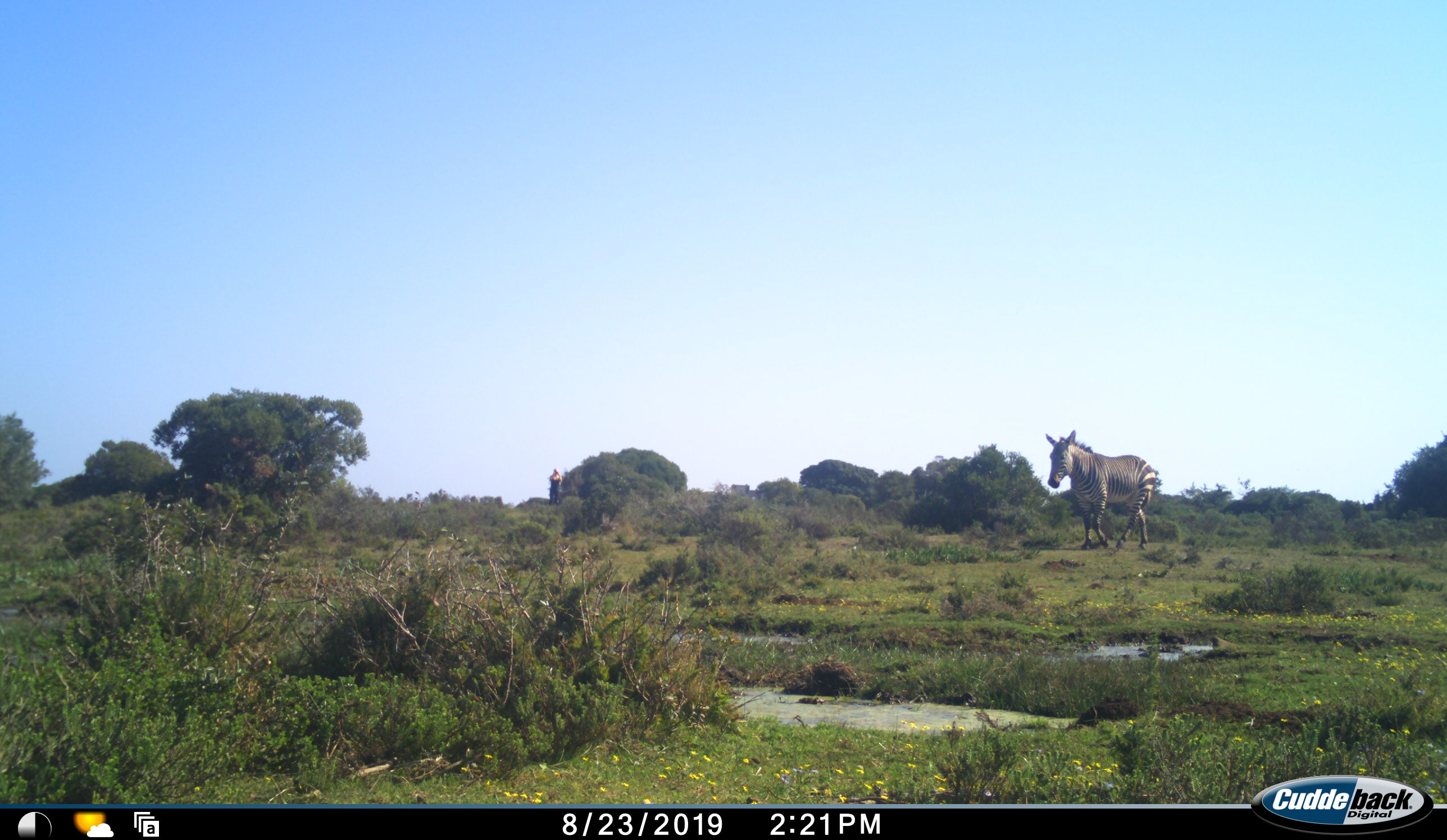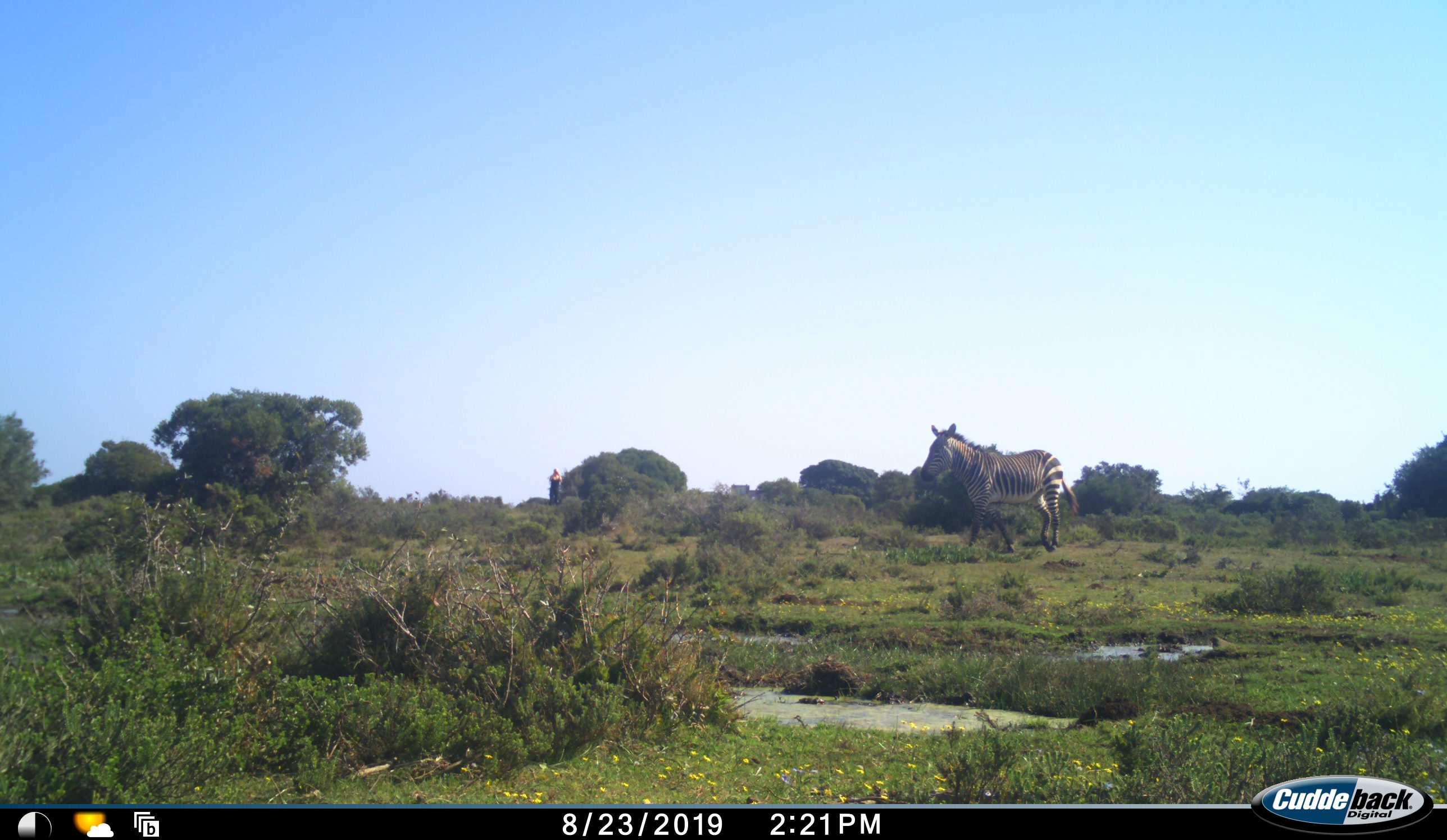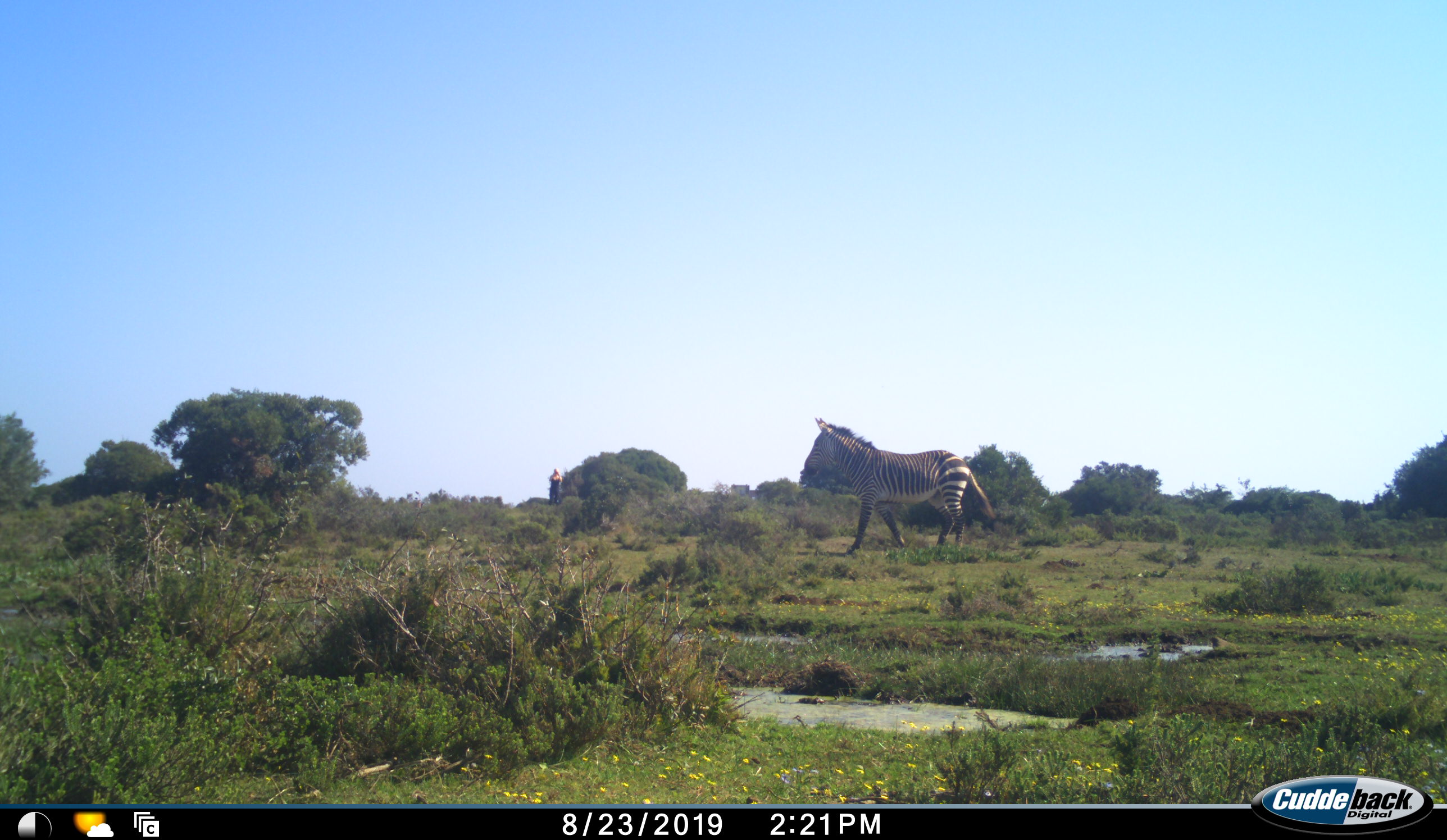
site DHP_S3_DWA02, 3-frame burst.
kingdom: Animalia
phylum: Chordata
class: Mammalia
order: Perissodactyla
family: Equidae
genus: Equus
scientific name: Equus zebra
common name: mountain zebra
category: zebramountain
Zebramountain (mountain zebra) (Equus zebra), count 1. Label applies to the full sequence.